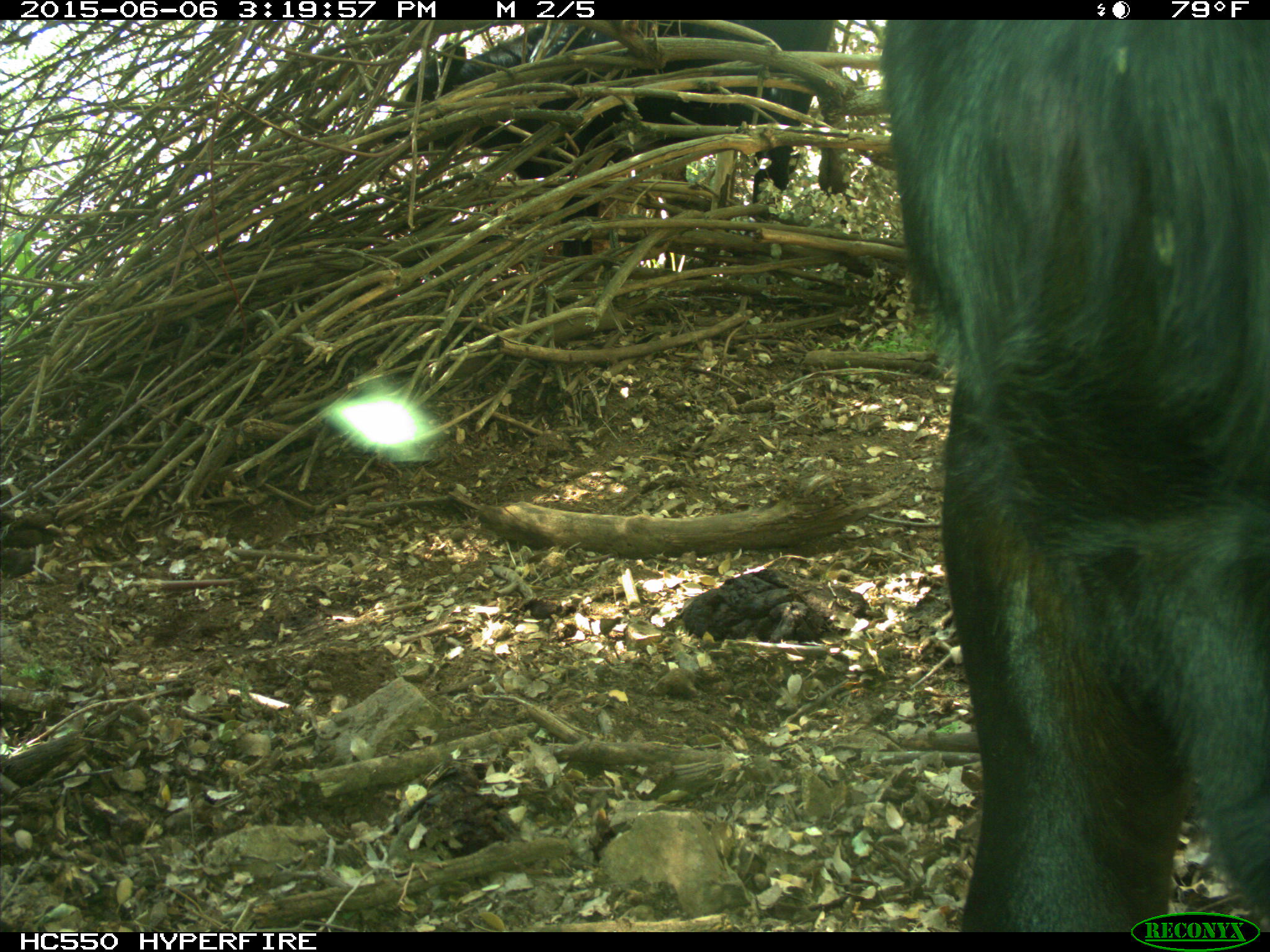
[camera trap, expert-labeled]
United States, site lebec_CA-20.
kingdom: Animalia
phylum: Chordata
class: Mammalia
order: Artiodactyla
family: Bovidae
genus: Bos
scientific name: Bos taurus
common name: domestic cow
Bos taurus (domestic cow).